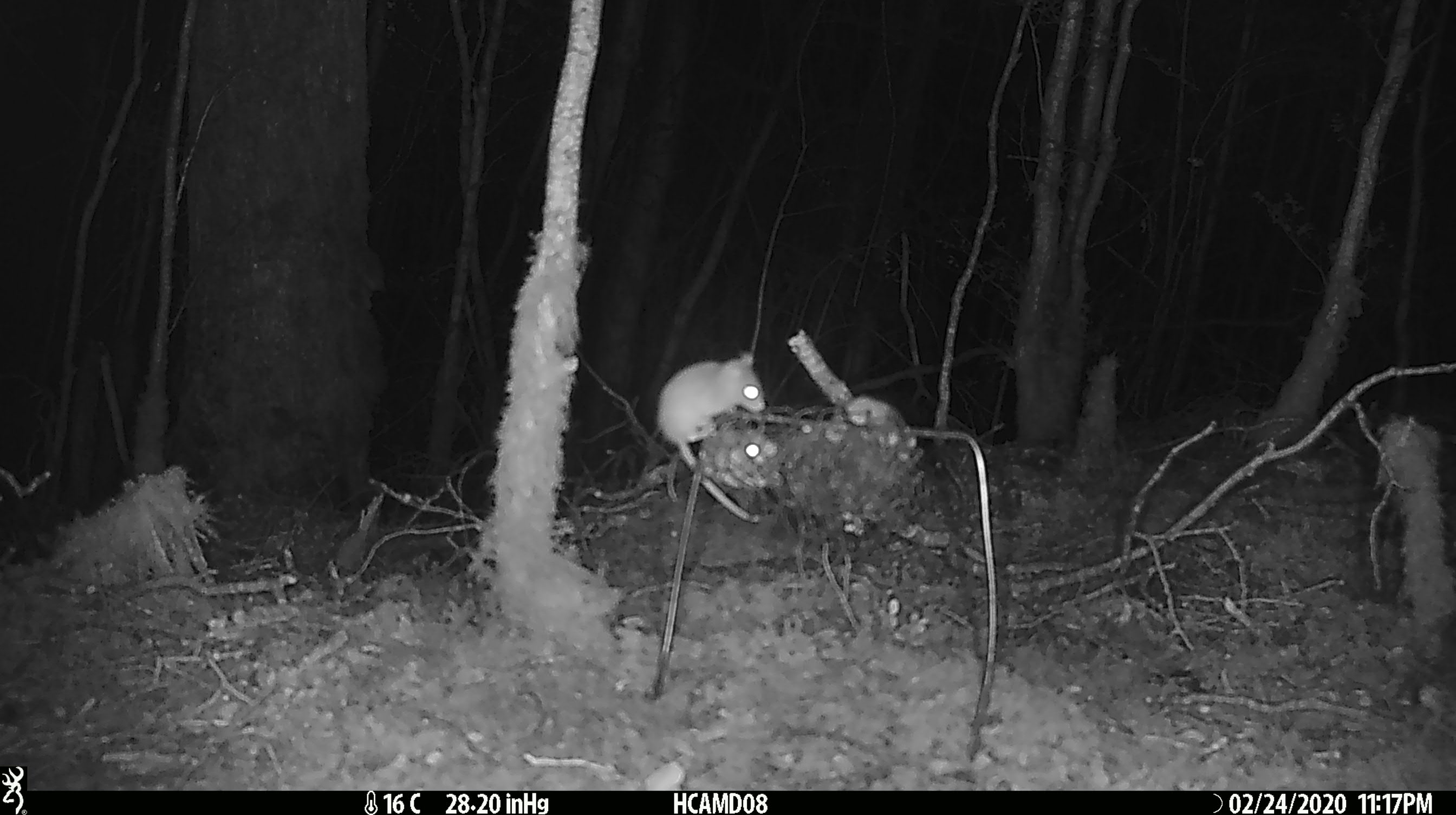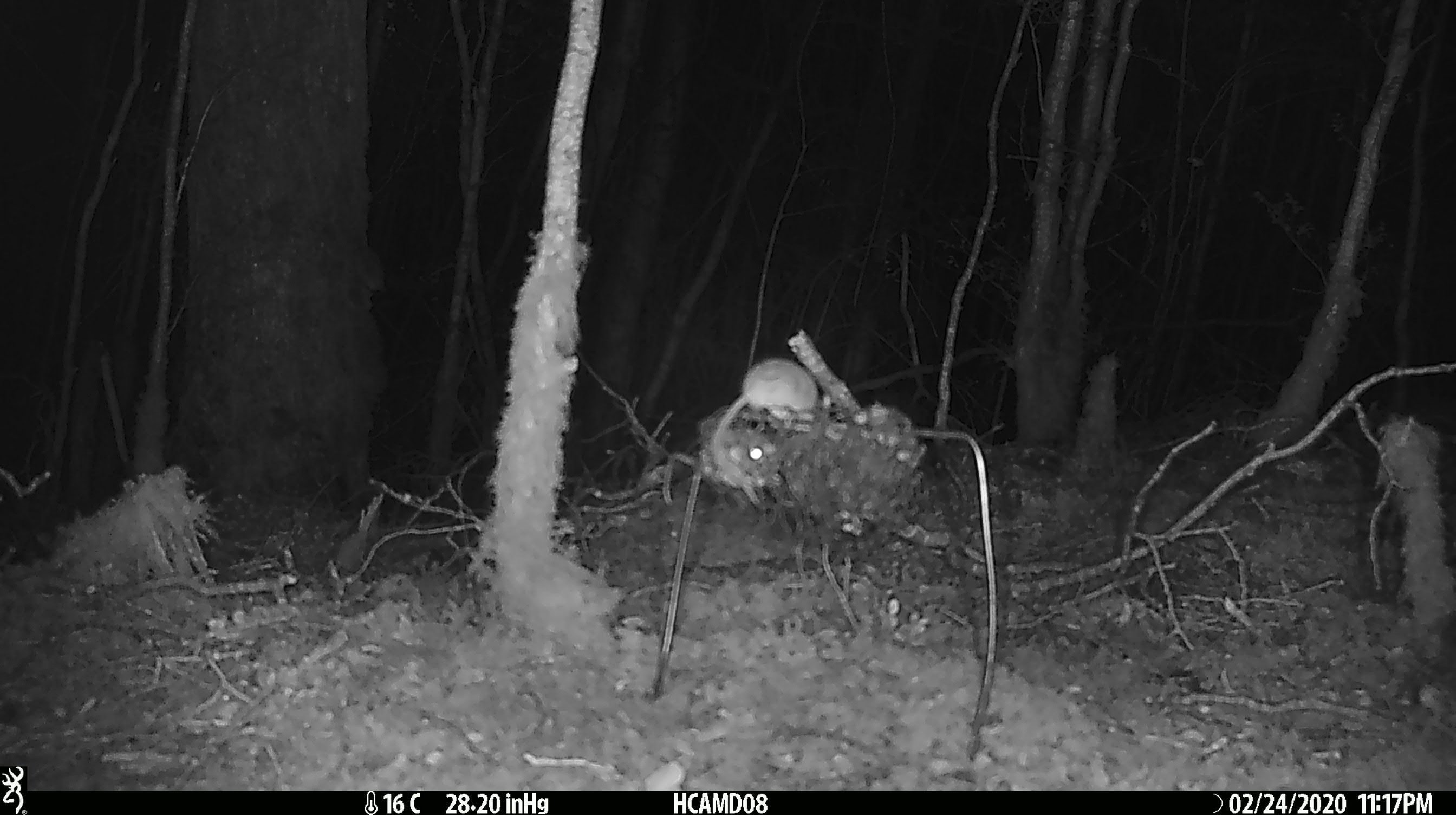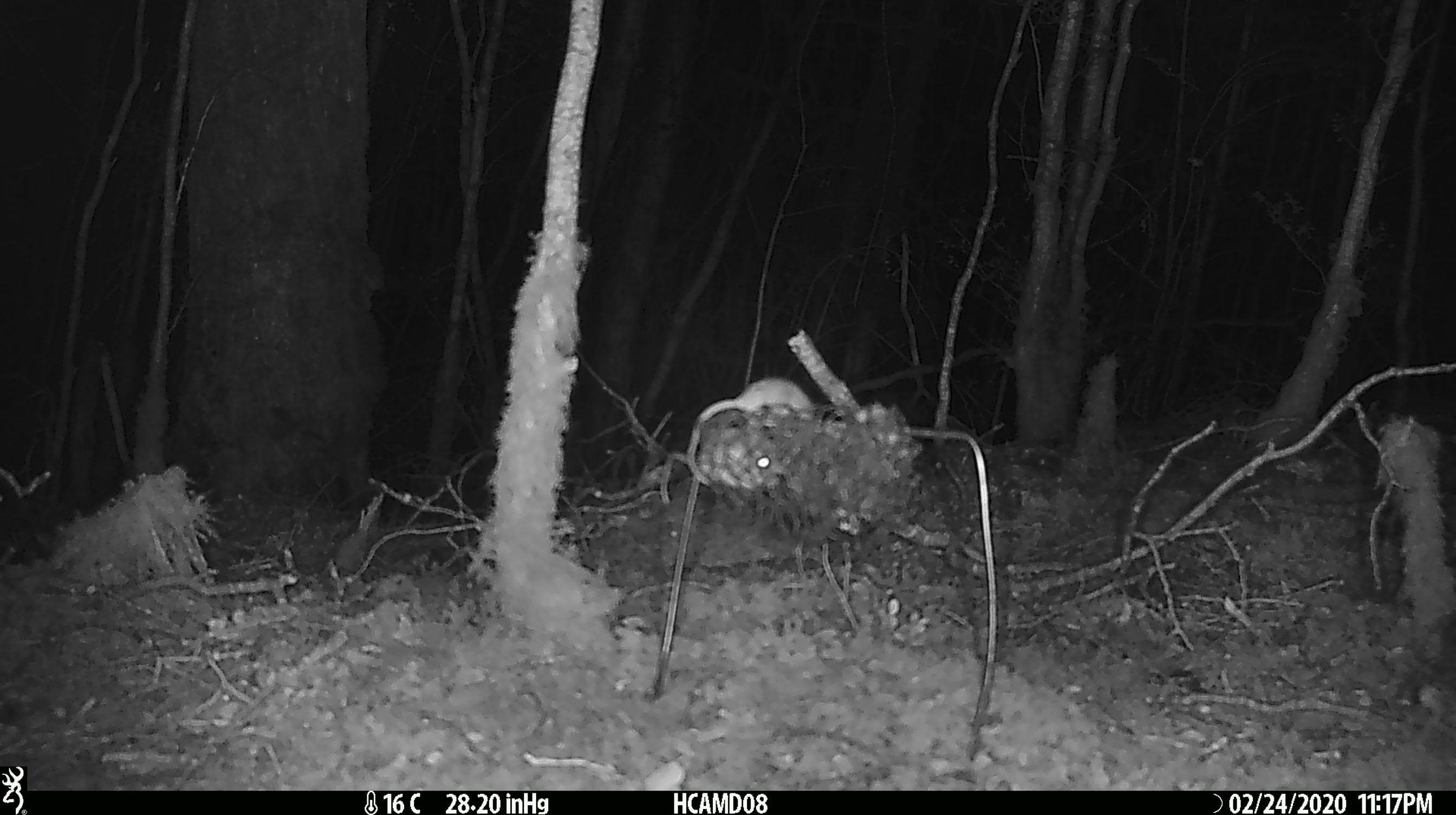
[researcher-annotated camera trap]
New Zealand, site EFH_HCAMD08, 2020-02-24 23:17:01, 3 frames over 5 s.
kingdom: Animalia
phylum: Chordata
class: Mammalia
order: Rodentia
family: Muridae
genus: Mus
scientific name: Mus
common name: mouse